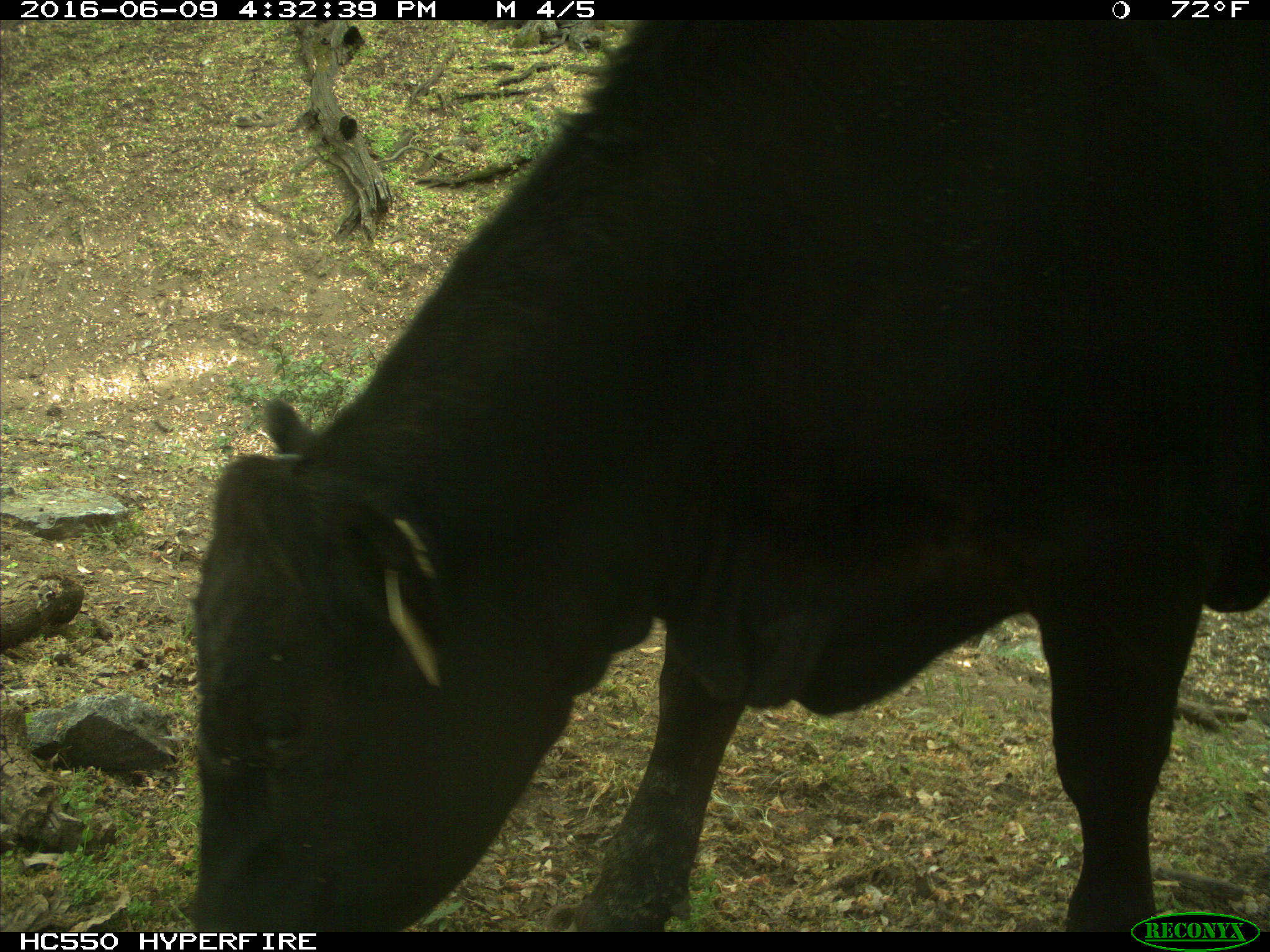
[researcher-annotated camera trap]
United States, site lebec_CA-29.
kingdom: Animalia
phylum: Chordata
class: Mammalia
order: Artiodactyla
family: Bovidae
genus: Bos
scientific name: Bos taurus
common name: domestic cow